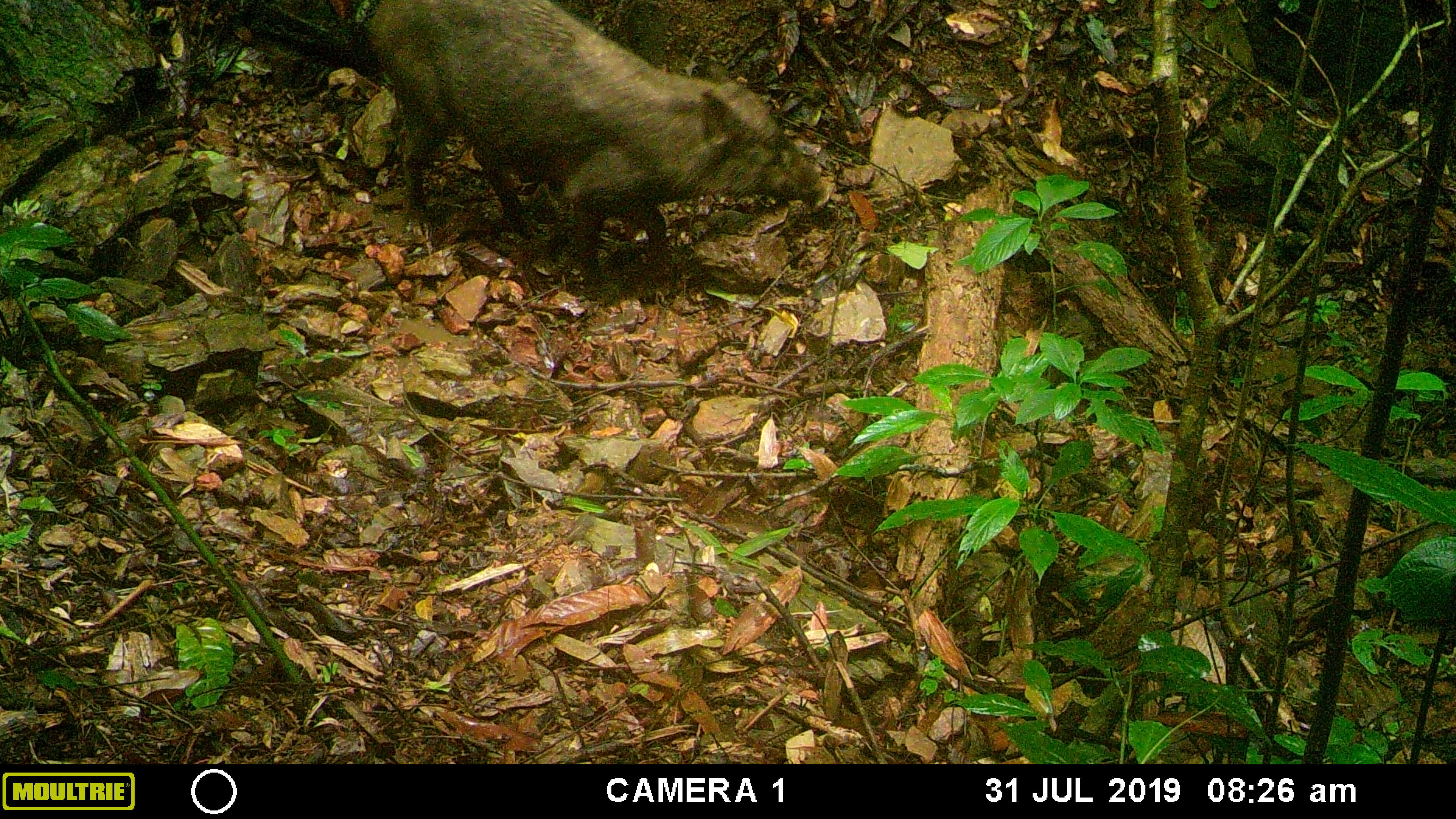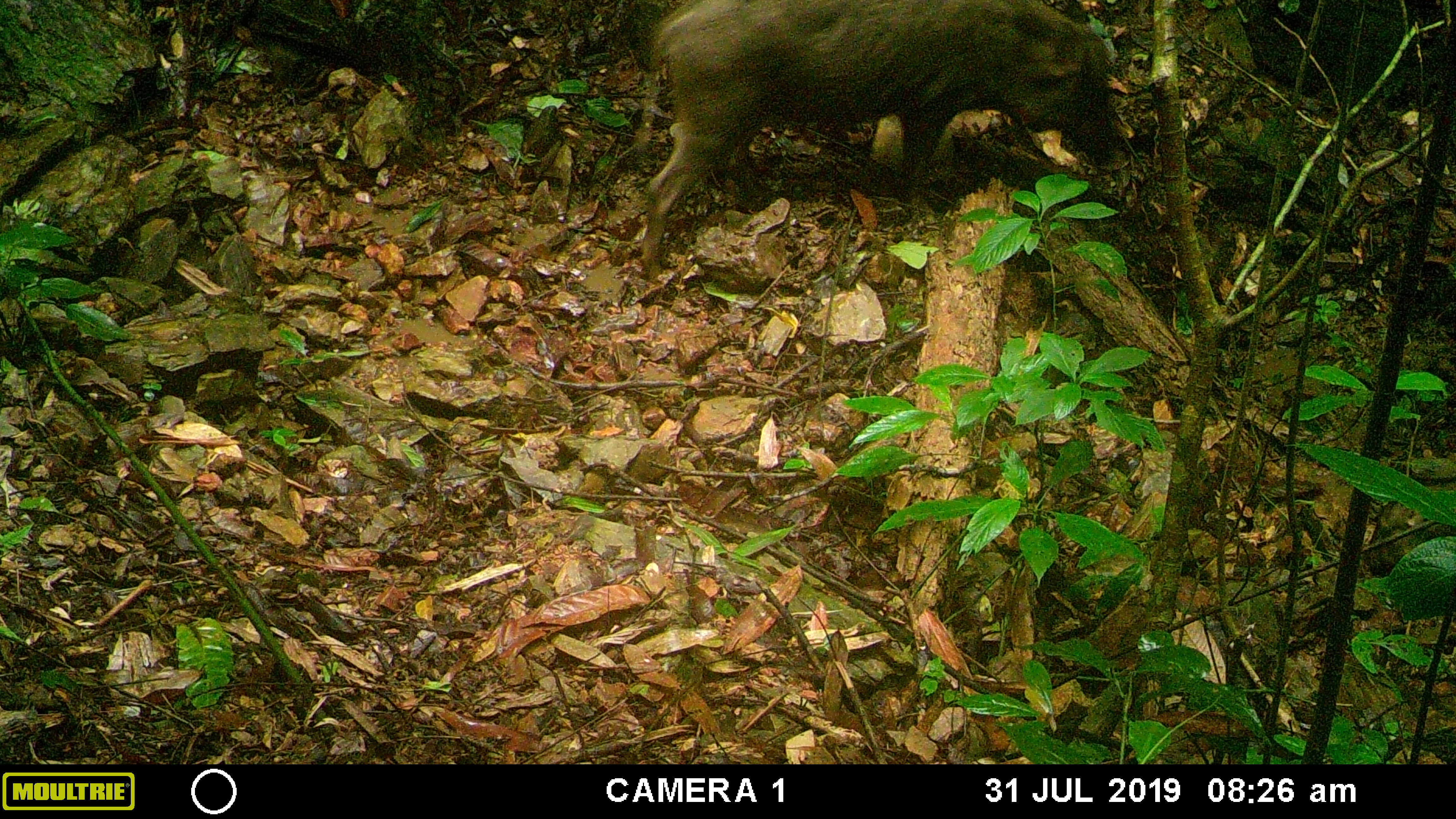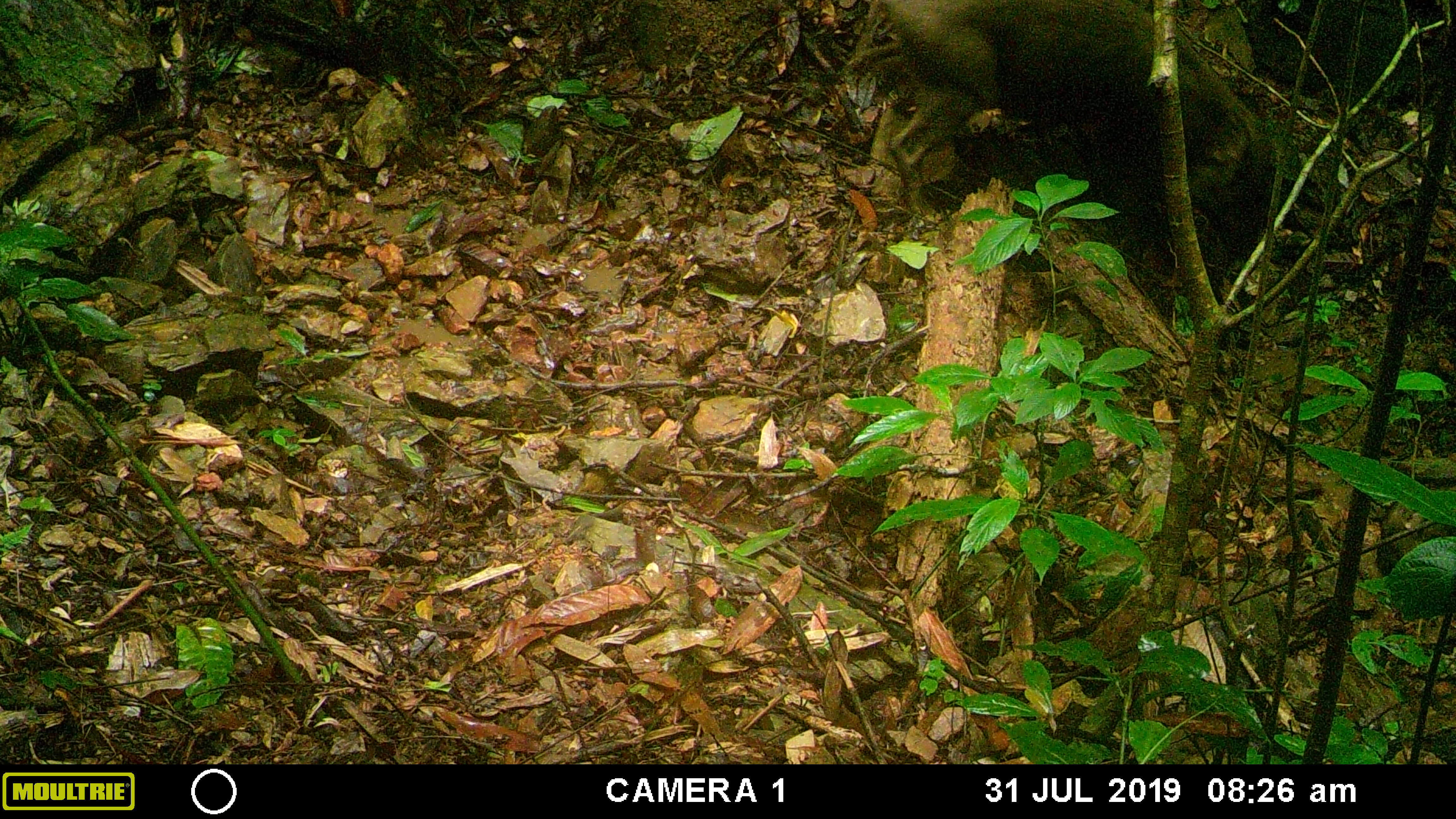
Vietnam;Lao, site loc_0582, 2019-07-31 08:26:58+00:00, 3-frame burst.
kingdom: Animalia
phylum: Chordata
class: Mammalia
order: Artiodactyla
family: Suidae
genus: Sus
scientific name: Sus scrofa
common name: eurasian wild pig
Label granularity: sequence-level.